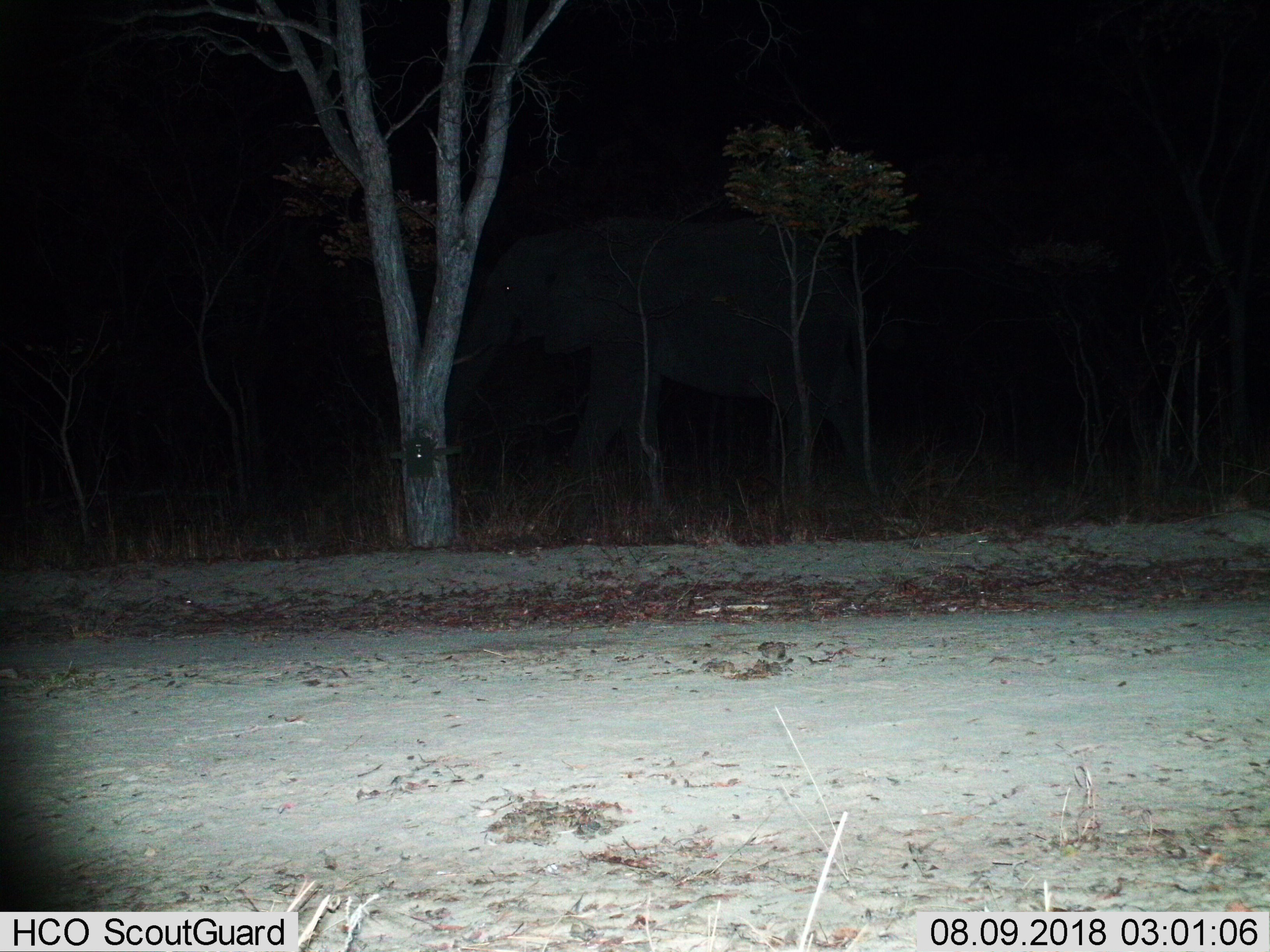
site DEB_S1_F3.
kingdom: Animalia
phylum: Chordata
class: Mammalia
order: Proboscidea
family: Elephantidae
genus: Loxodonta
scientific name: Loxodonta africana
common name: african bush elephant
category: elephant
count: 1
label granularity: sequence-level